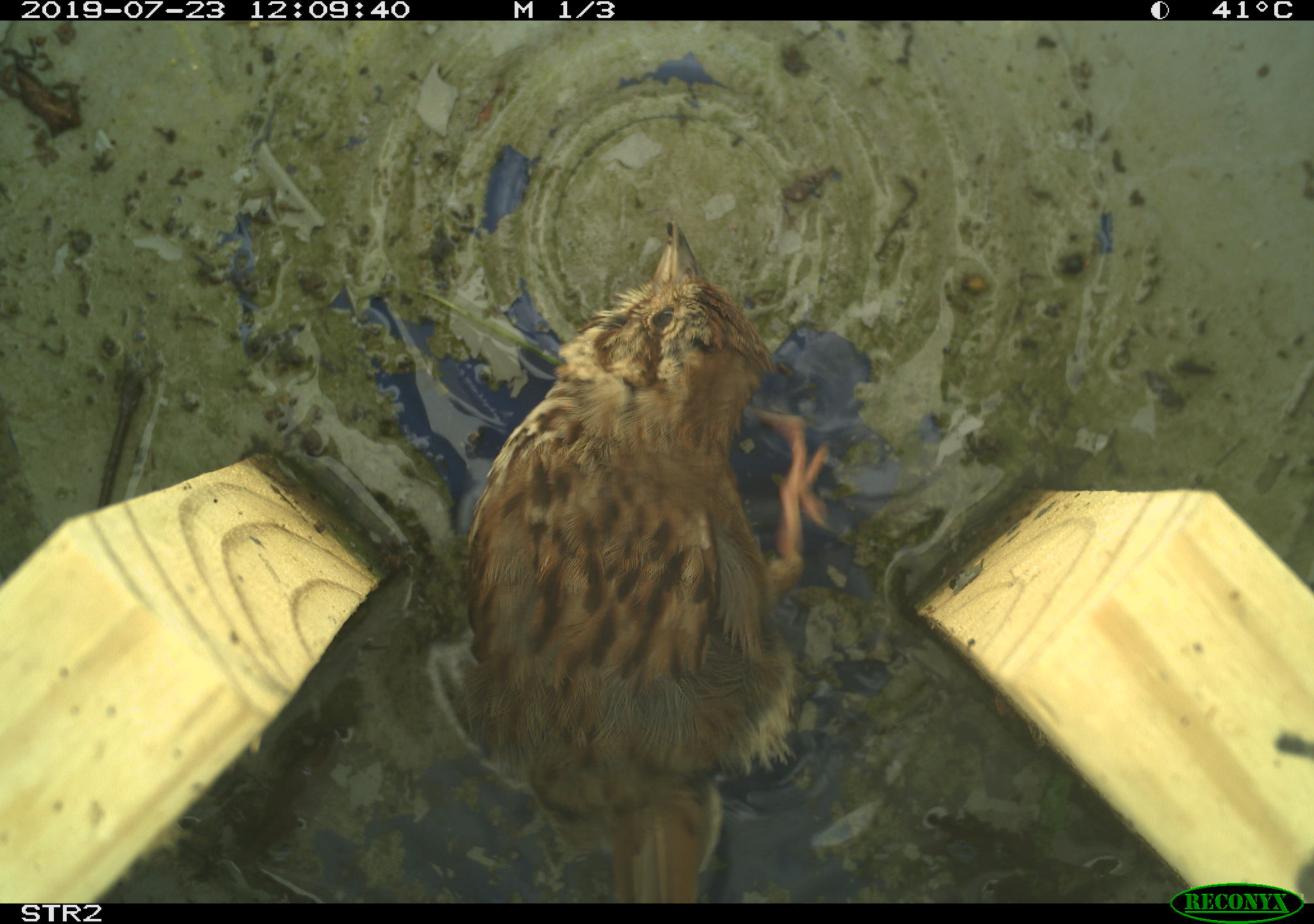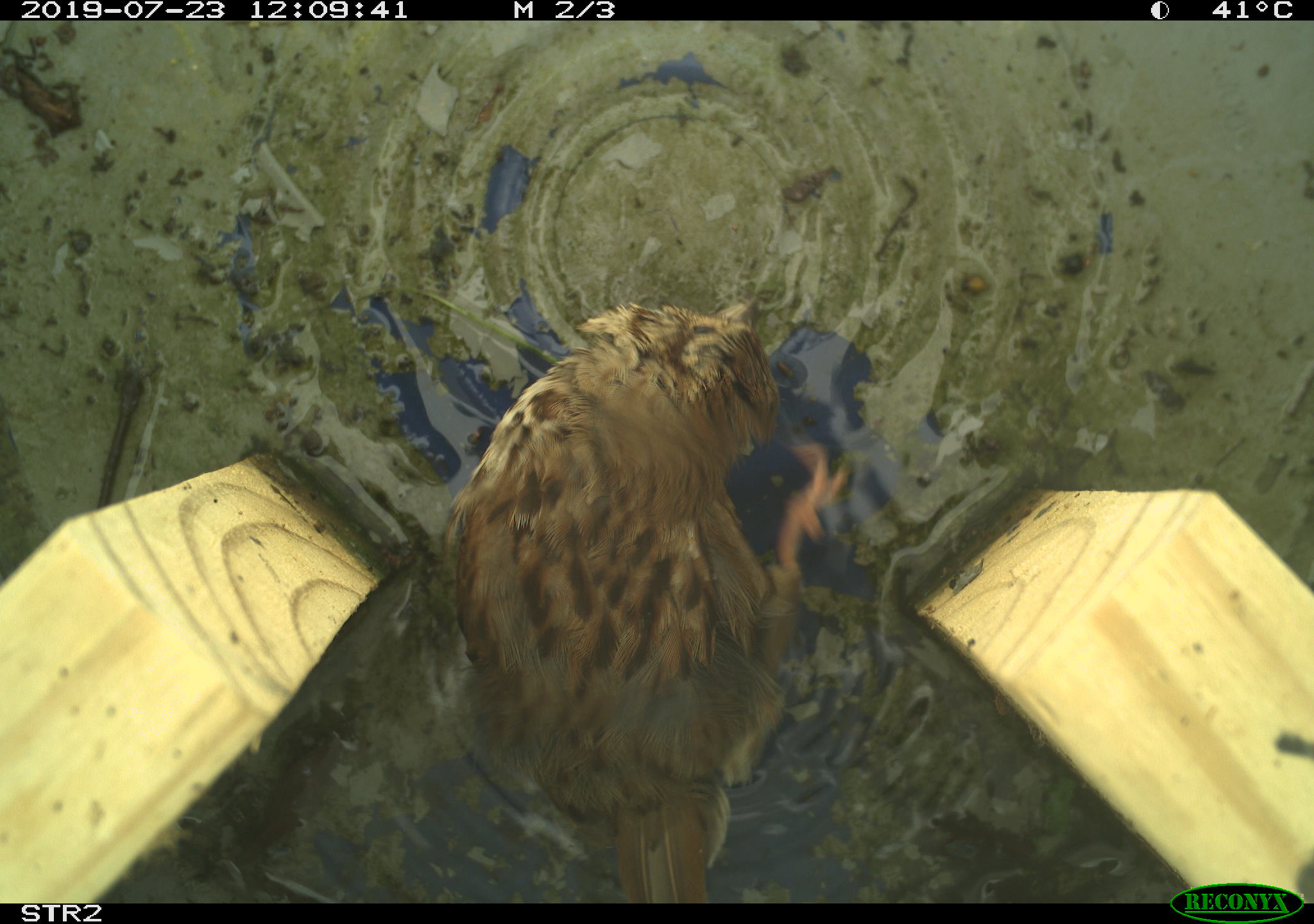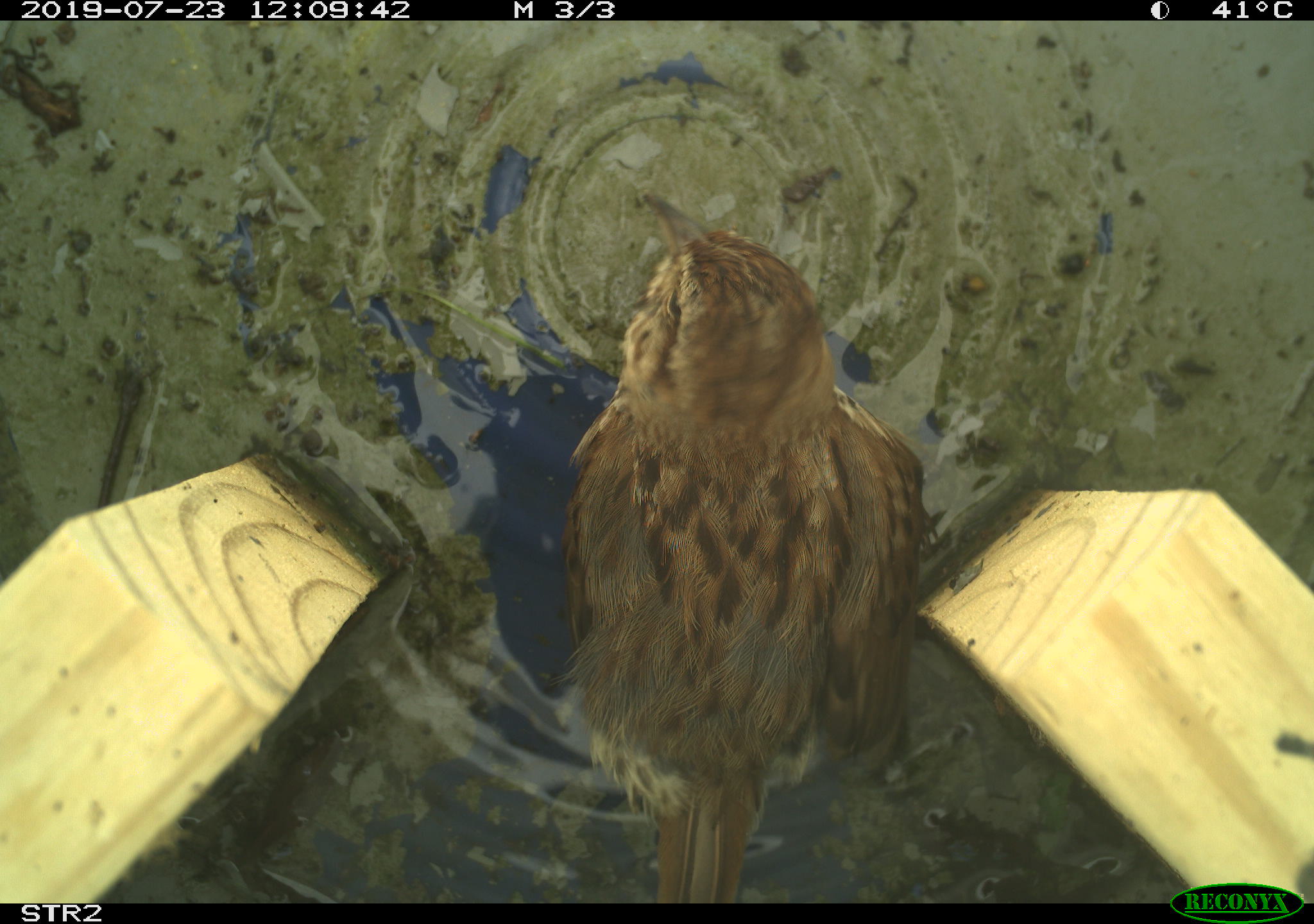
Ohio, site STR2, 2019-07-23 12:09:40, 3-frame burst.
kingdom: Animalia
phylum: Chordata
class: Aves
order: Passeriformes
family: Passerellidae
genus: Melospiza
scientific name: Melospiza melodia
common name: song sparrow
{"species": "song sparrow (Melospiza melodia)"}